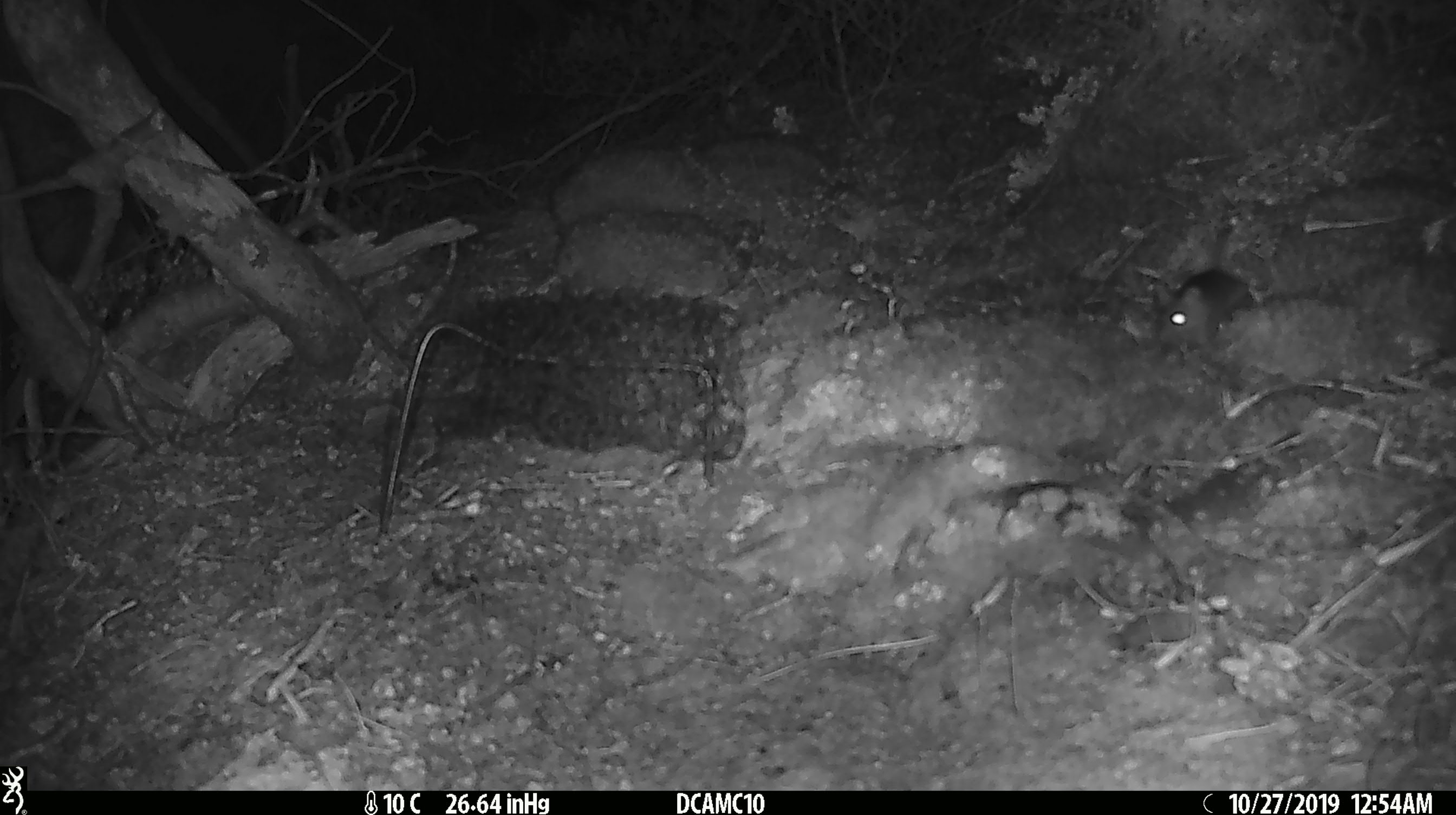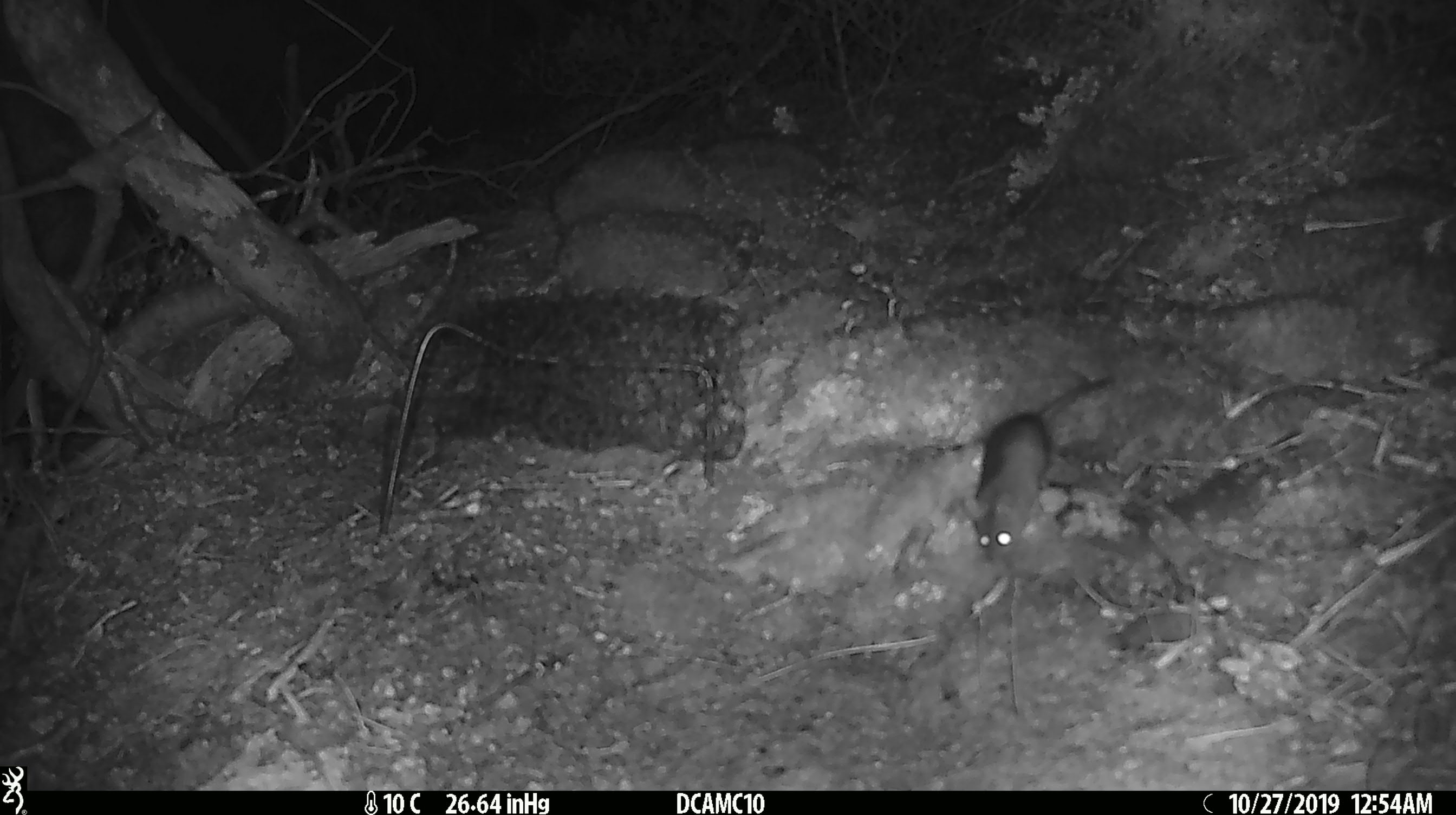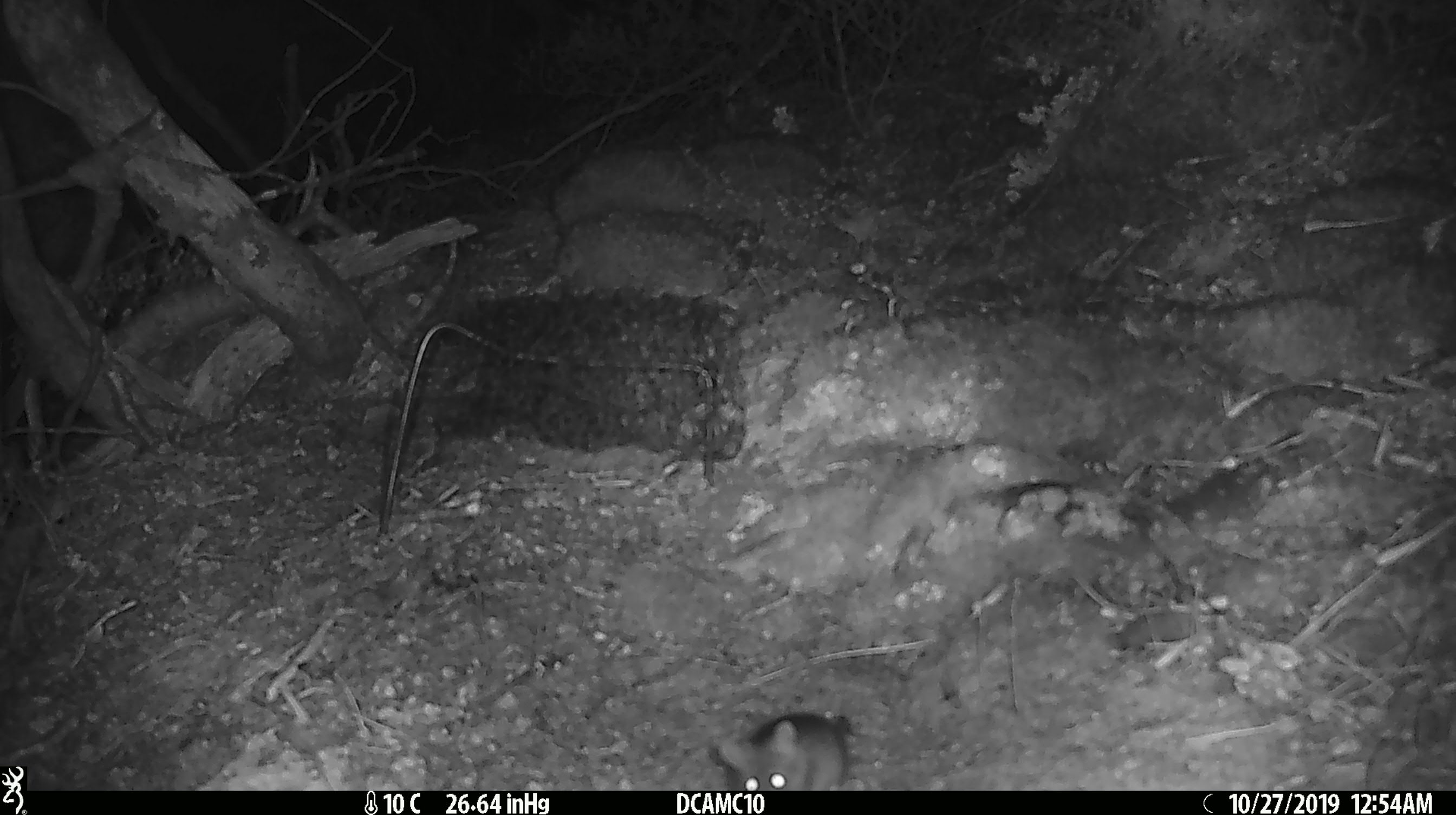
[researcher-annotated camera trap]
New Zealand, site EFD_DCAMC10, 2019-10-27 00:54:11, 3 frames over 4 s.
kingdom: Animalia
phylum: Chordata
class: Mammalia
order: Rodentia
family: Muridae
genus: Mus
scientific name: Mus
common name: mouse